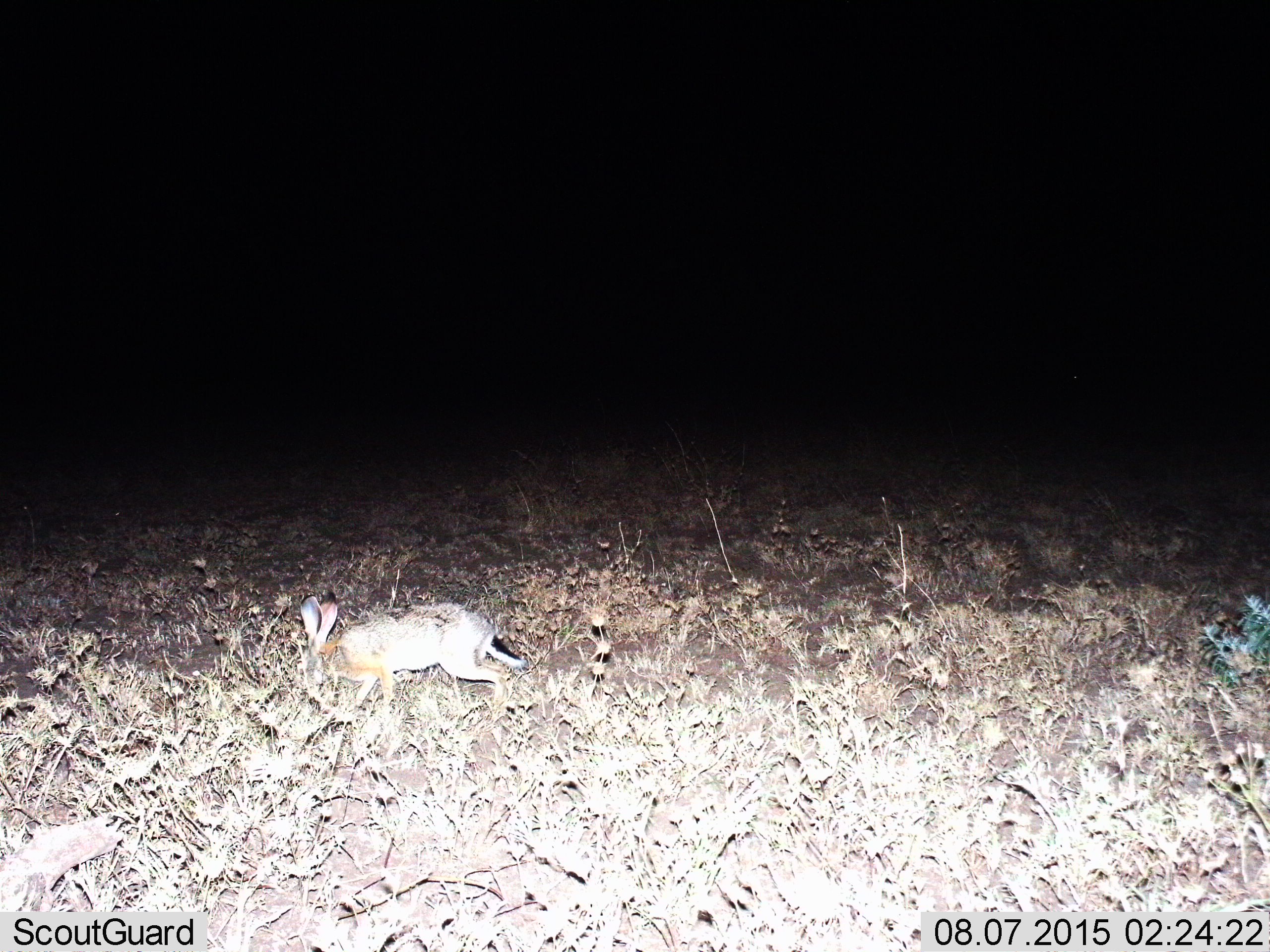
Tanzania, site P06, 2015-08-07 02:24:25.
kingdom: Animalia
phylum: Chordata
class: Mammalia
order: Lagomorpha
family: Leporidae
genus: Lepus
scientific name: Lepus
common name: hare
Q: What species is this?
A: Hare (Lepus).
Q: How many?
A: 1.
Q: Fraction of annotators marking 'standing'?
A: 0%.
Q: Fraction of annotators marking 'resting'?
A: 25%.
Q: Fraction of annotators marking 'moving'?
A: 62%.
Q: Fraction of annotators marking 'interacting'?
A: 0%.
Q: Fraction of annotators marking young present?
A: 0%.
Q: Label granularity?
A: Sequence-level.